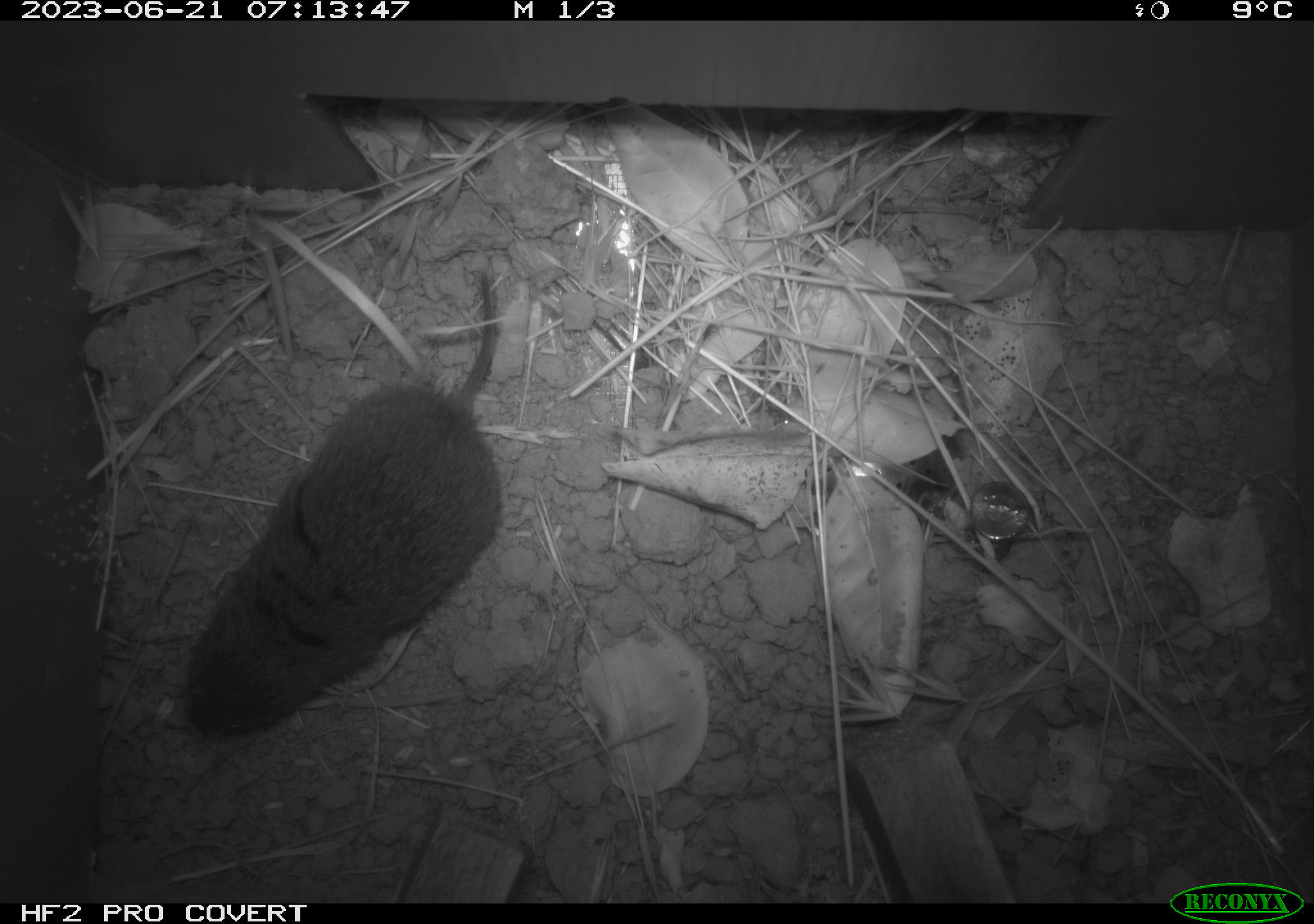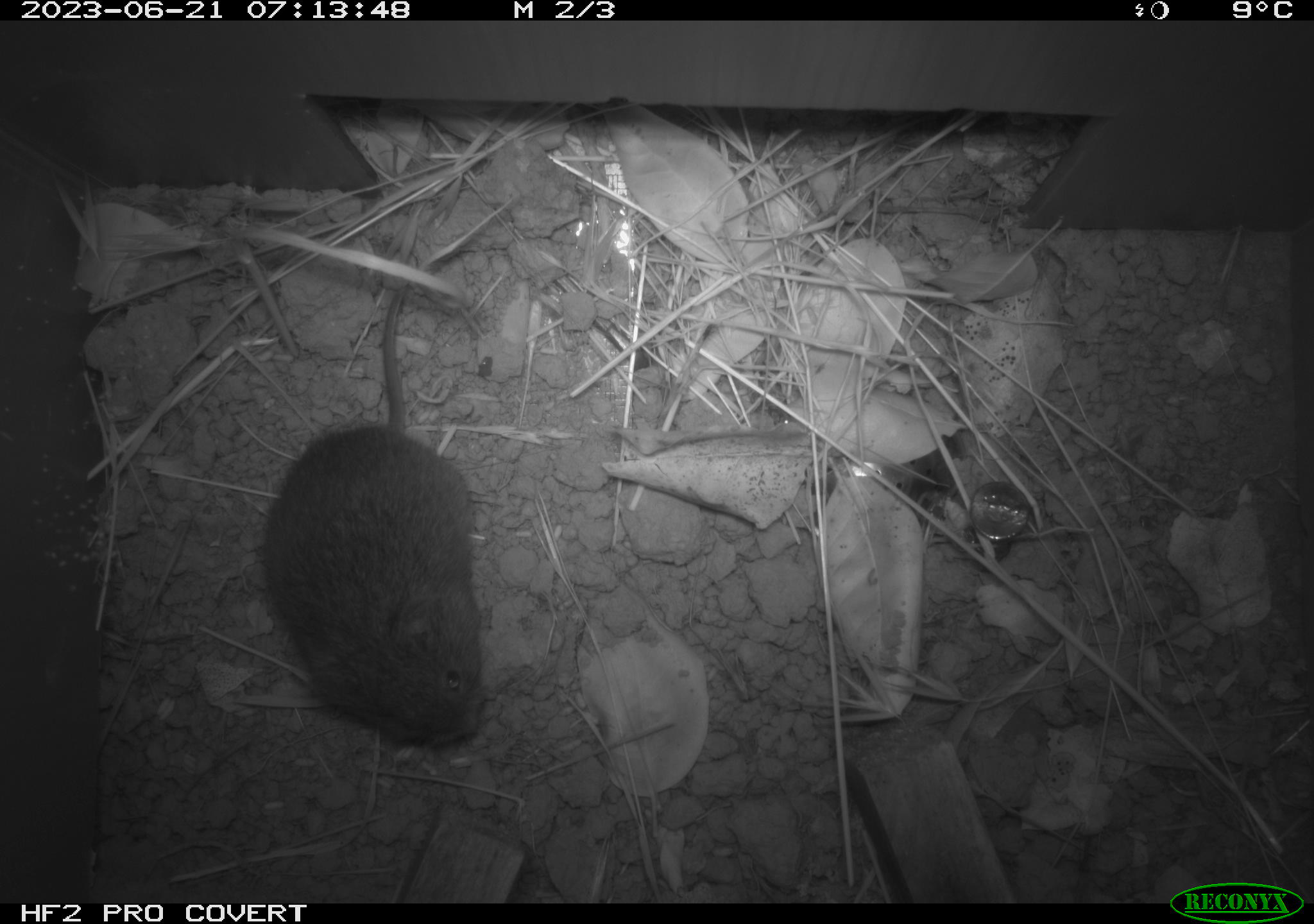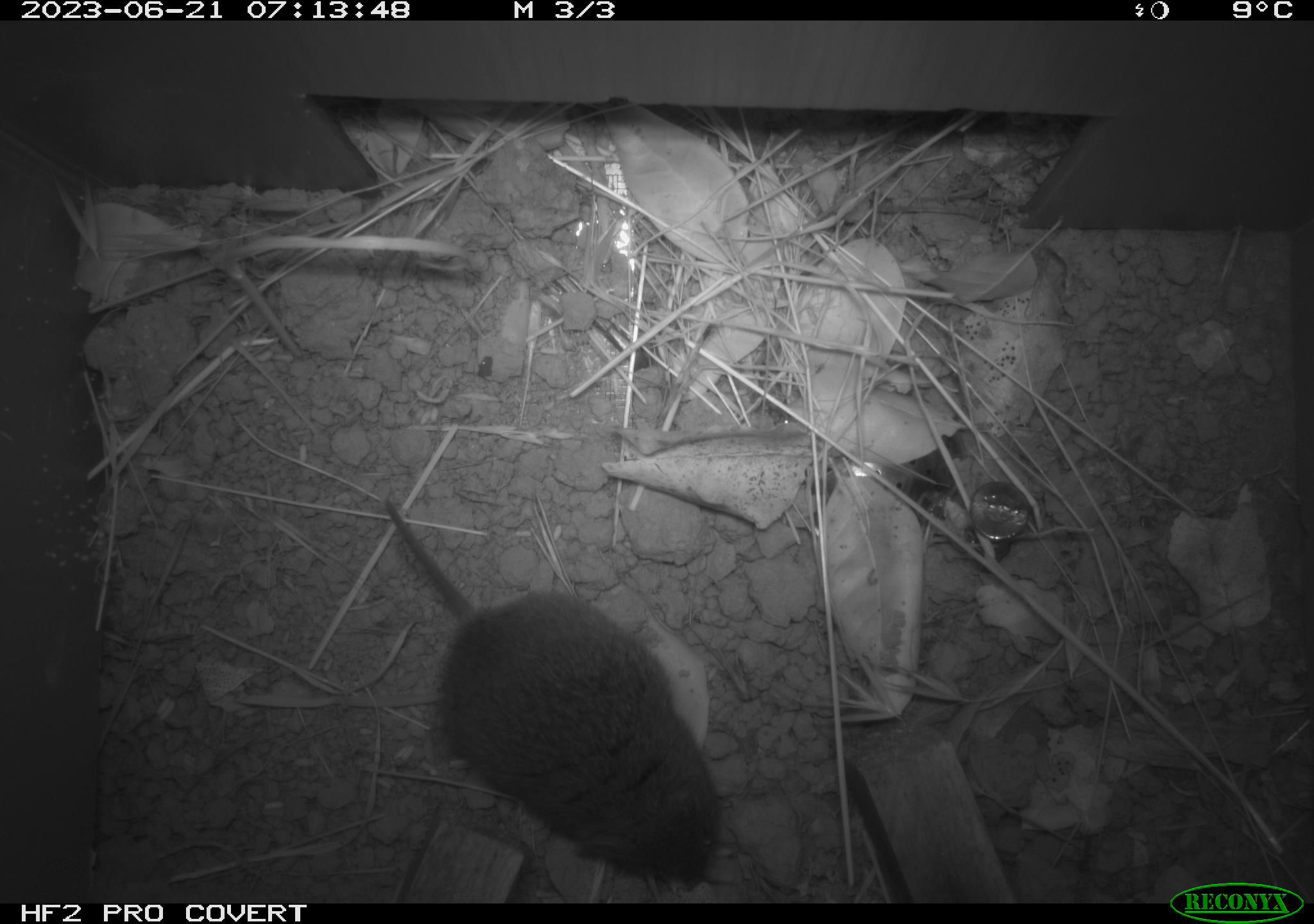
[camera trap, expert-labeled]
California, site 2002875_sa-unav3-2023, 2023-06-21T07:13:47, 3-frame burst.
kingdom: Animalia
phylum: Chordata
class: Mammalia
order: Rodentia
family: Cricetidae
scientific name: Arvicolinae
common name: voles, lemmings, and muskrats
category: arvicolinae subfamily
Arvicolinae subfamily (voles, lemmings, and muskrats) (Arvicolinae).